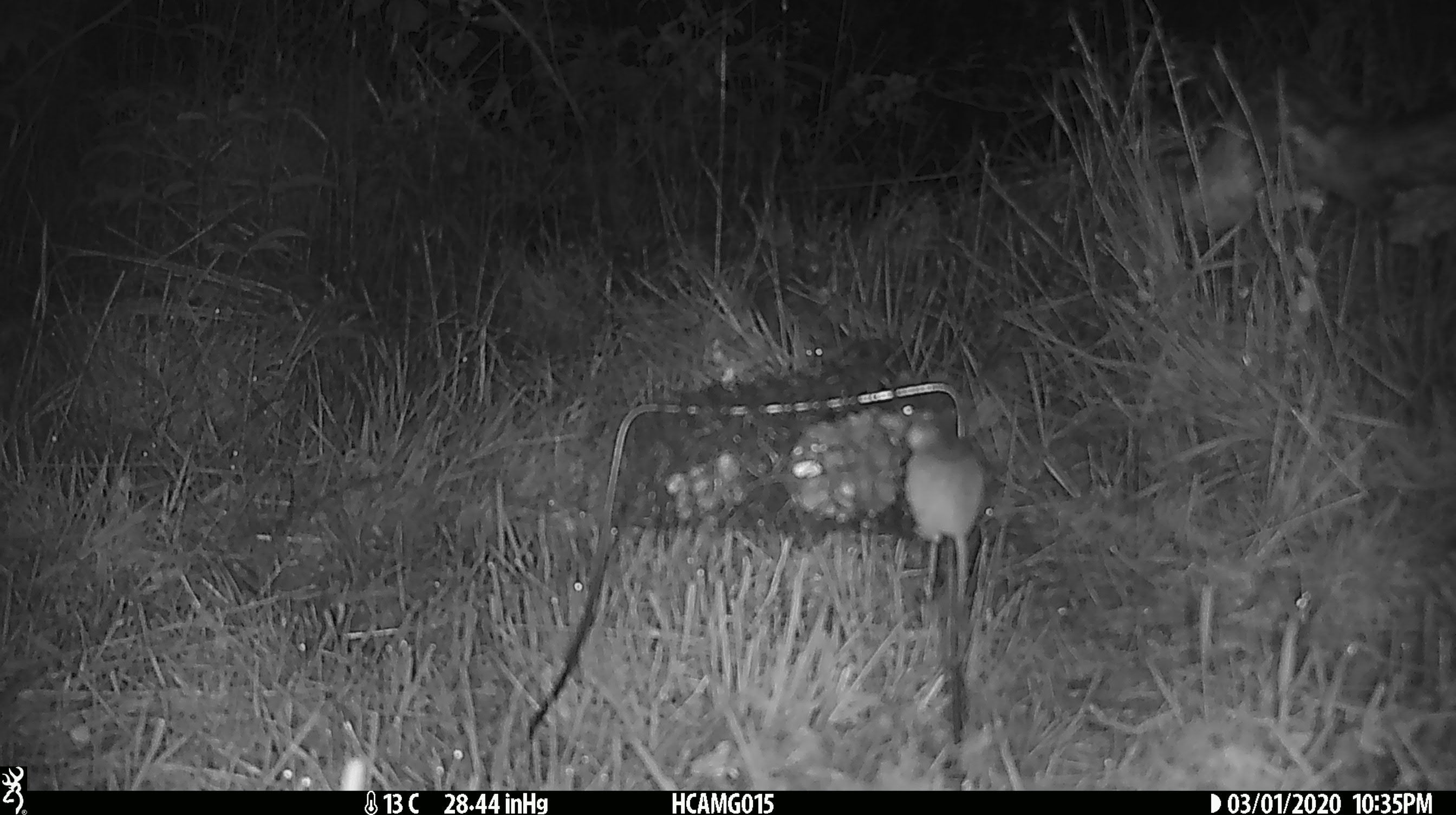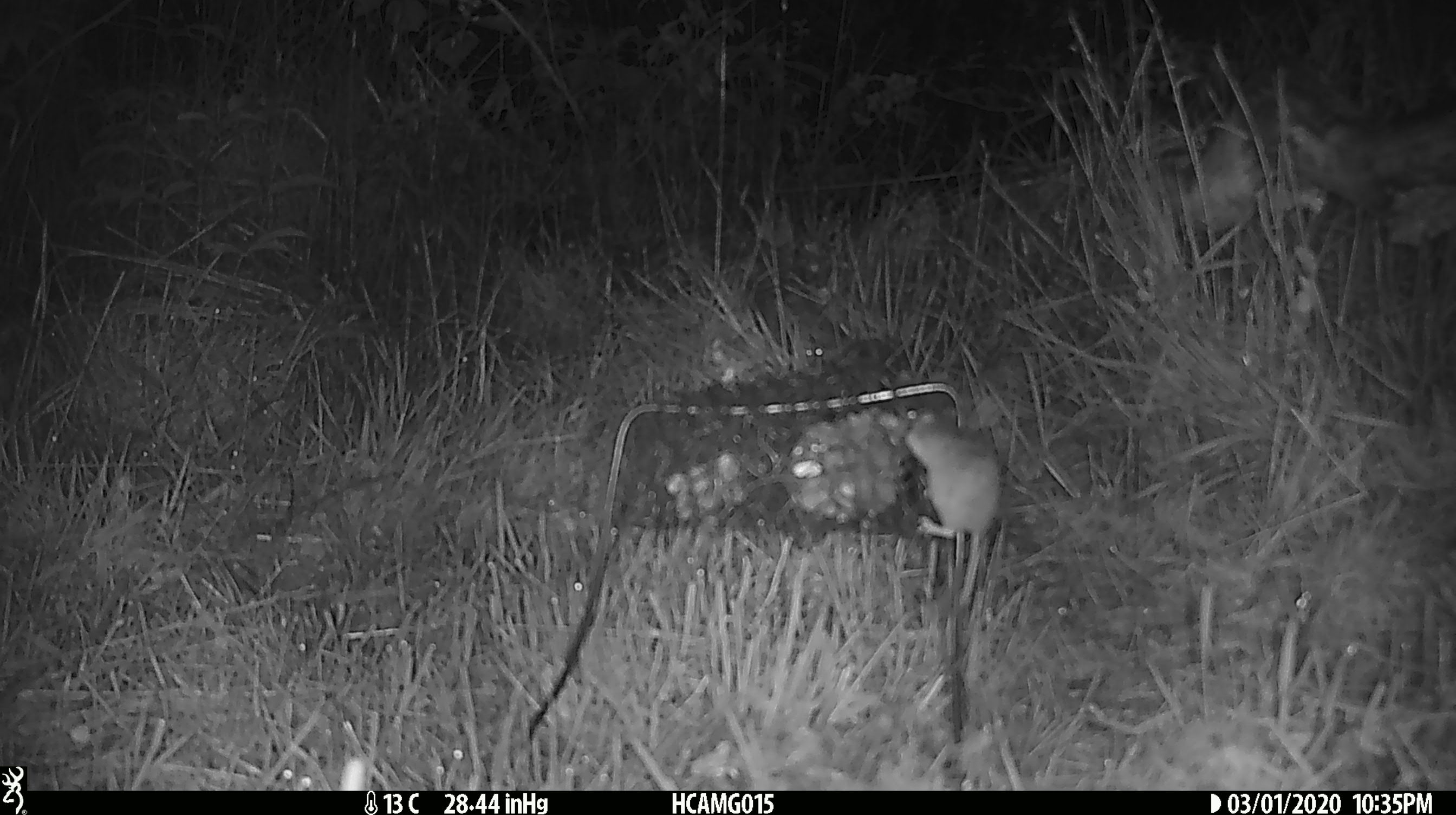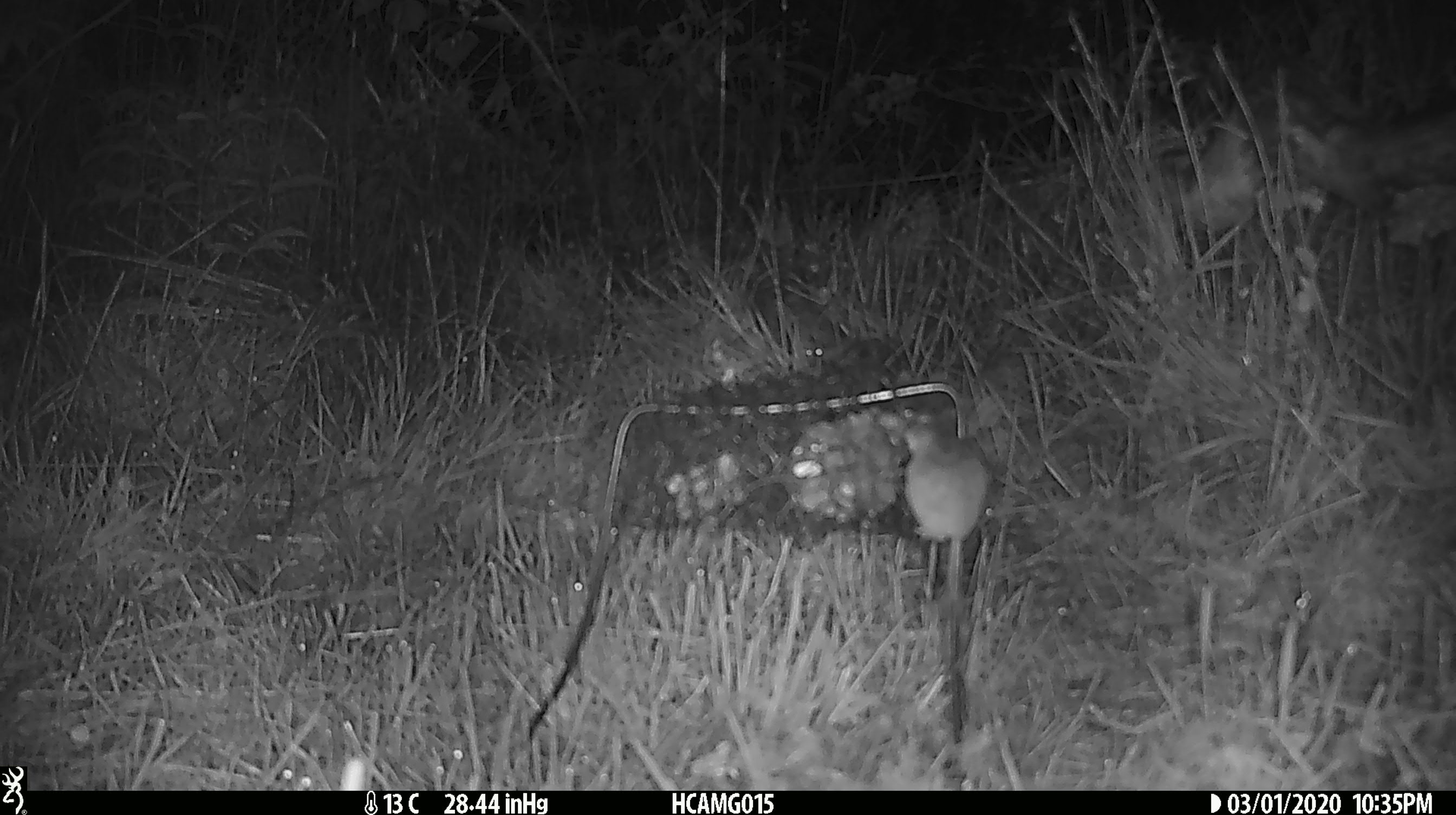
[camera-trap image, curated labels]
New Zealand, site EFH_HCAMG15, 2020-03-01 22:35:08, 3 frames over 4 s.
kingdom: Animalia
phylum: Chordata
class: Mammalia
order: Rodentia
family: Muridae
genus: Mus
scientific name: Mus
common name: mouse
Mouse (Mus).